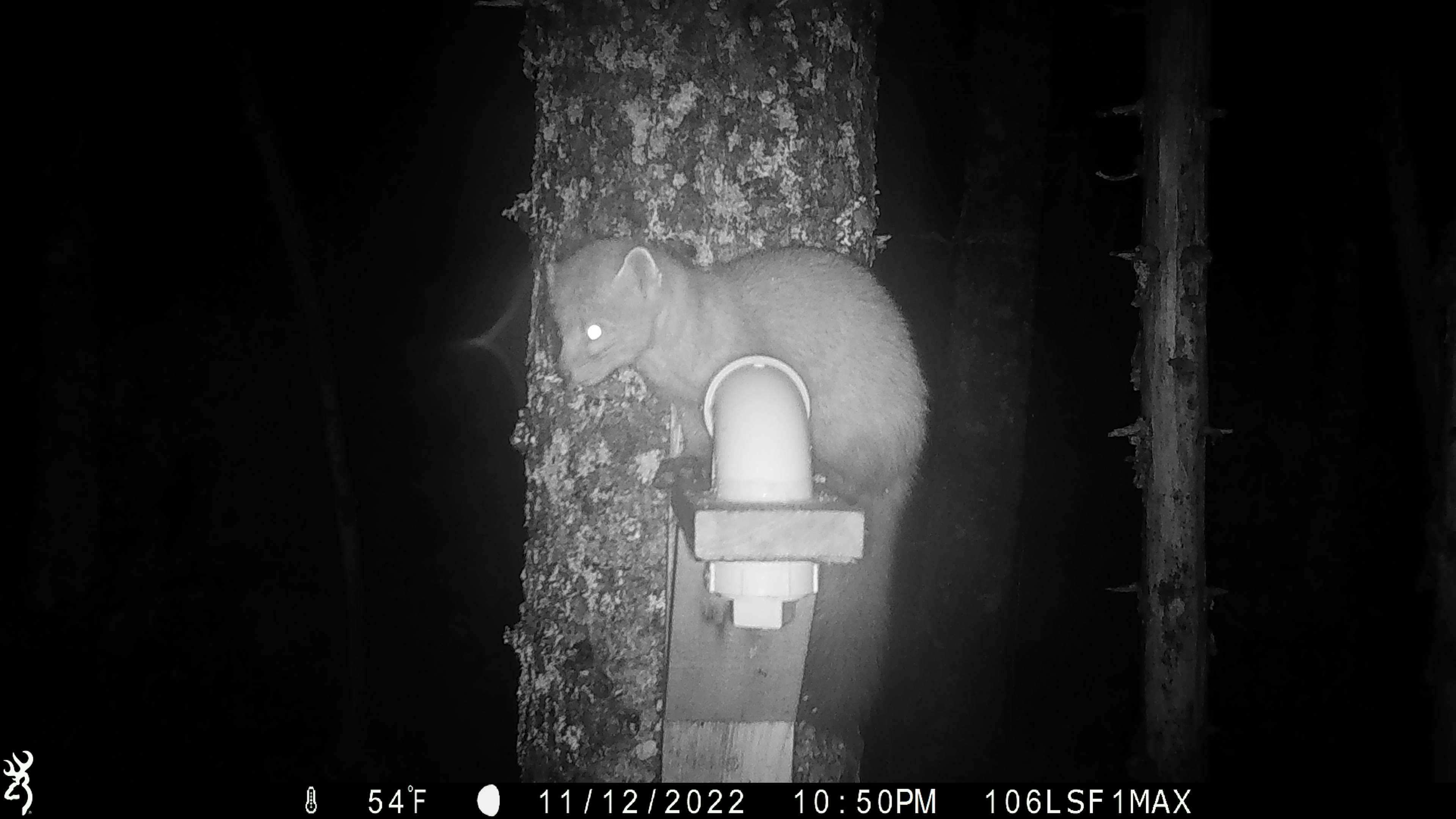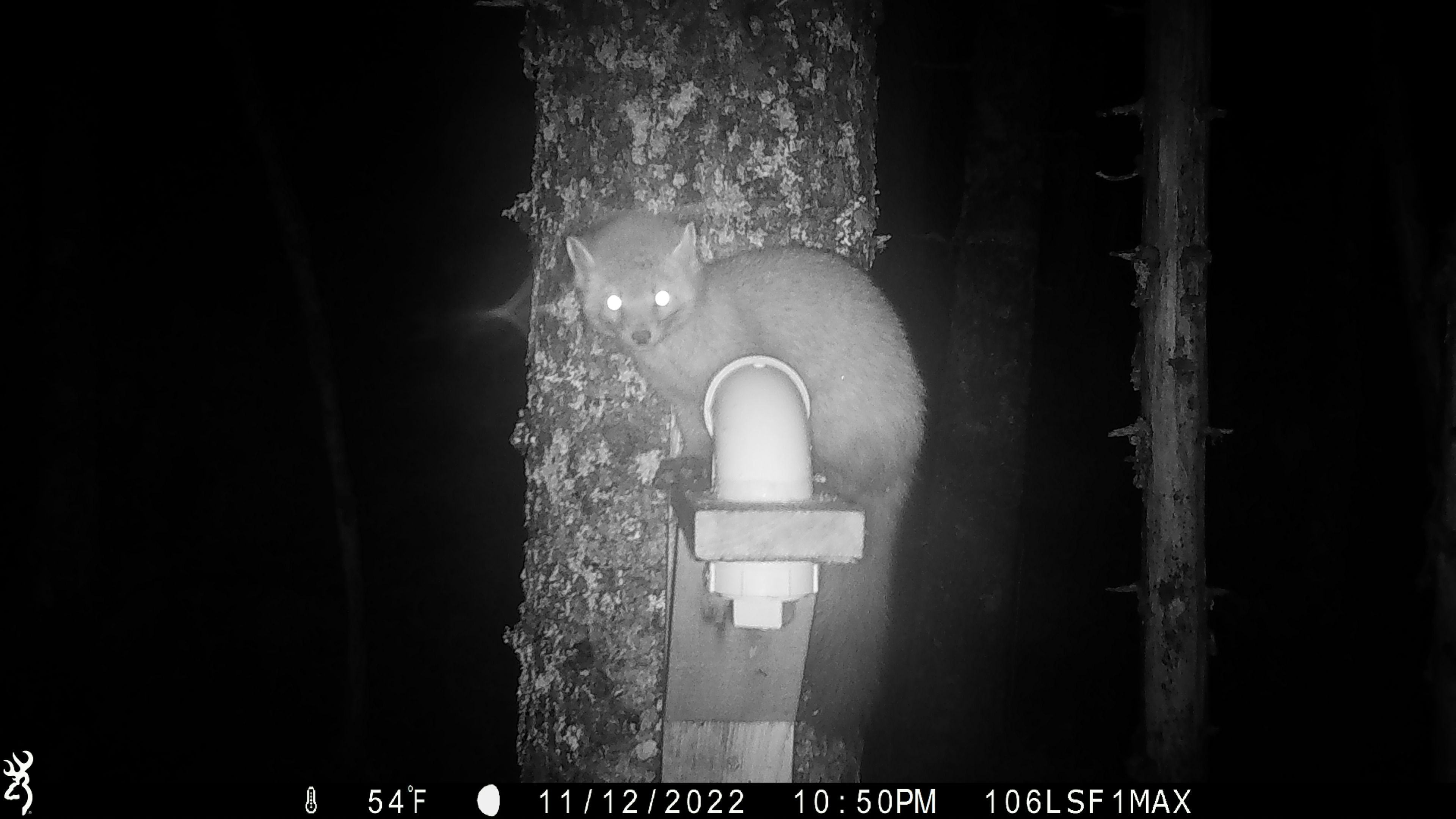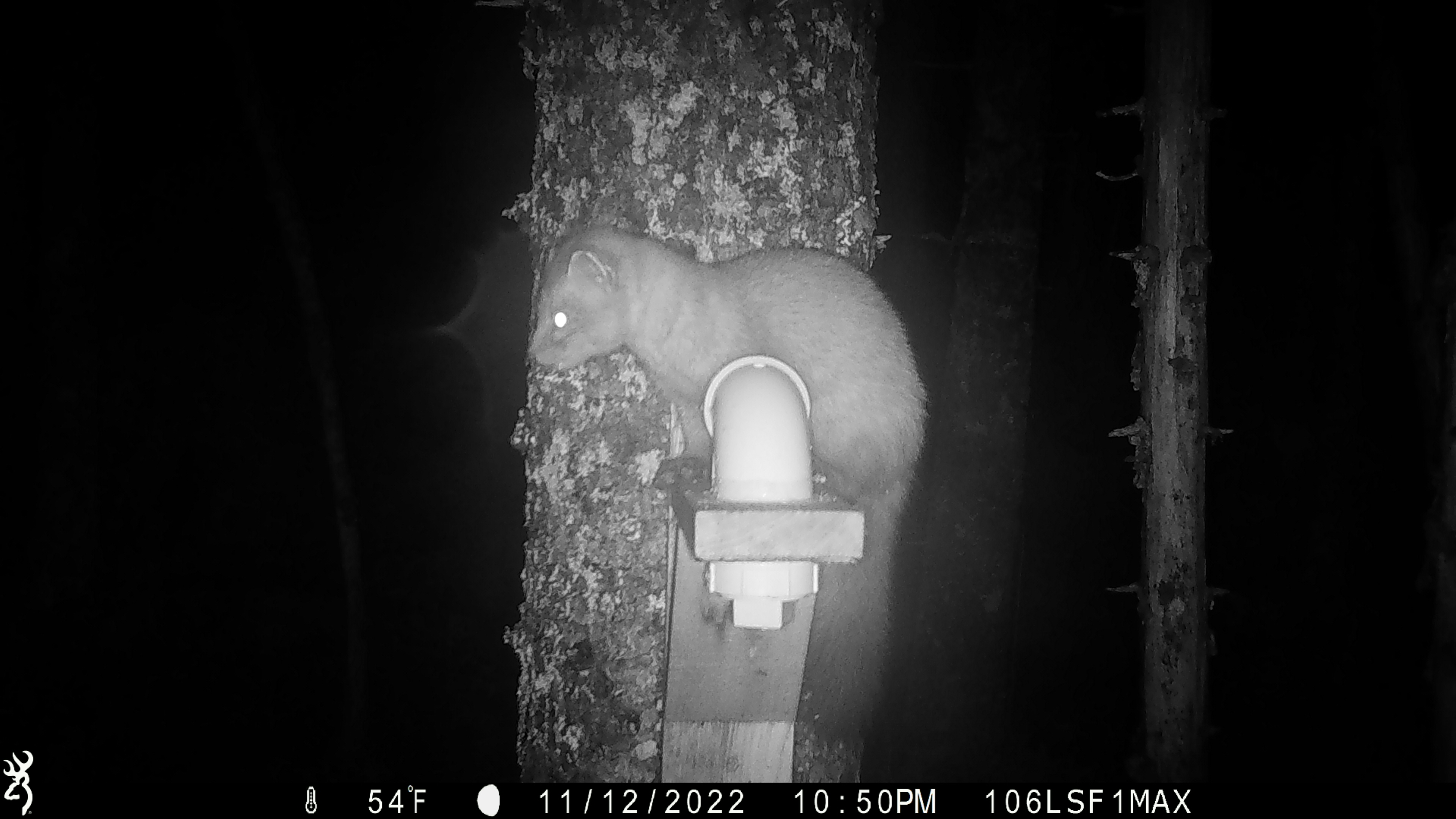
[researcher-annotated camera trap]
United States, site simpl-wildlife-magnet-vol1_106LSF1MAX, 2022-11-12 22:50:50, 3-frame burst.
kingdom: Animalia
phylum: Chordata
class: Mammalia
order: Carnivora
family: Mustelidae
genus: Martes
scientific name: Martes americana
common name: american marten